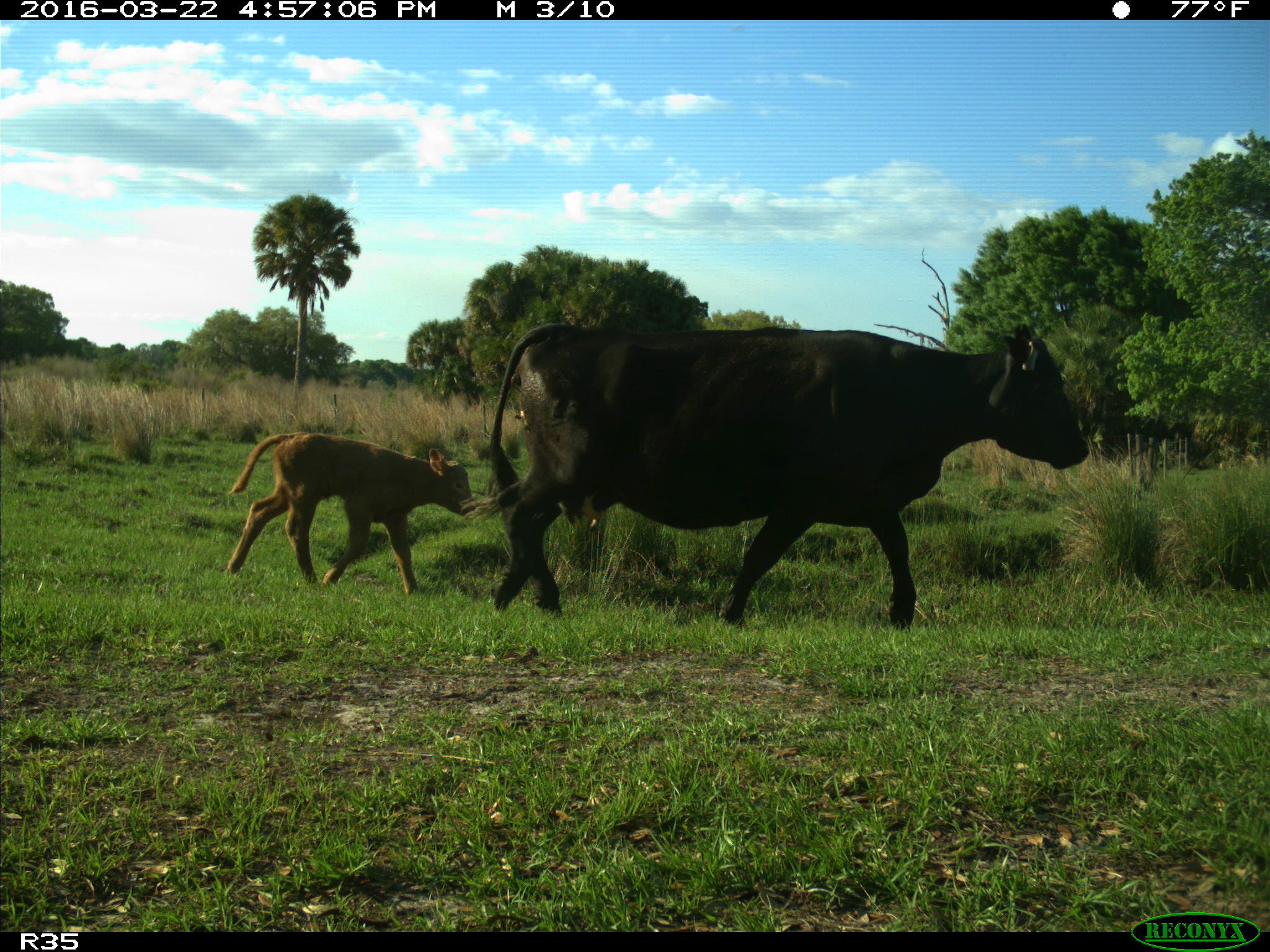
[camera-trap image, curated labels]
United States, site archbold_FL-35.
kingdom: Animalia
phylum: Chordata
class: Mammalia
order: Artiodactyla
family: Bovidae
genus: Bos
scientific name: Bos taurus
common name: domestic cow